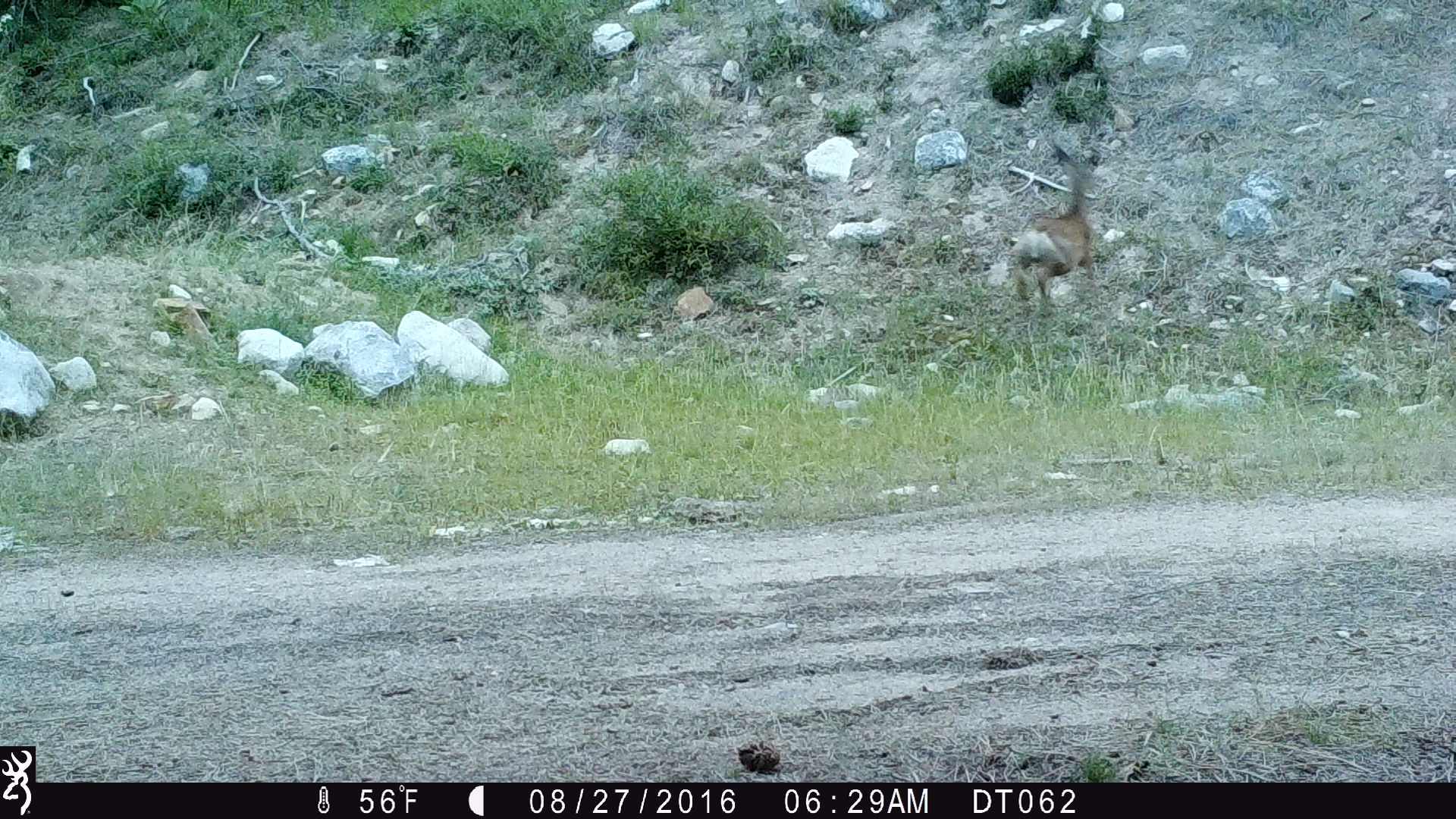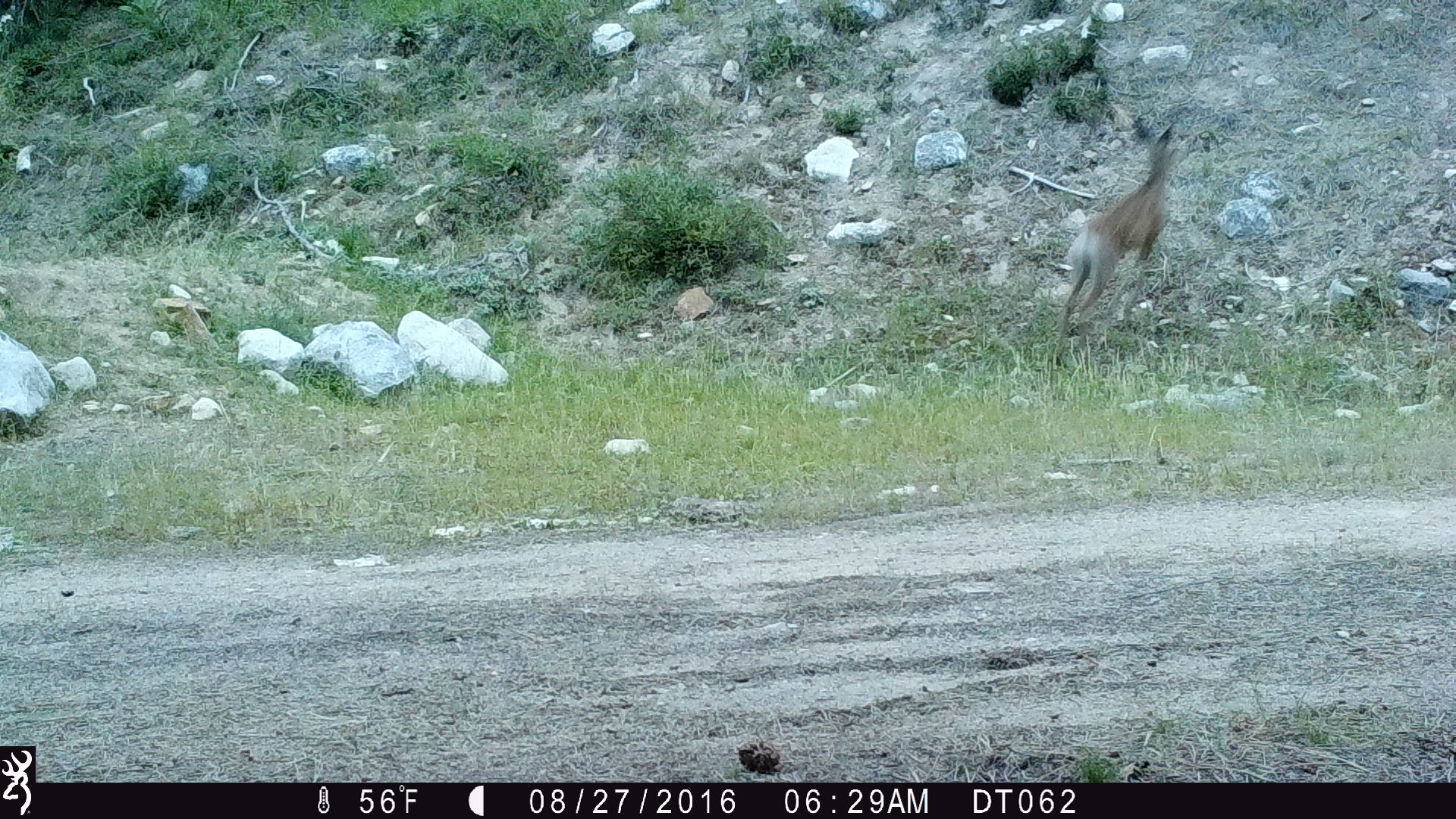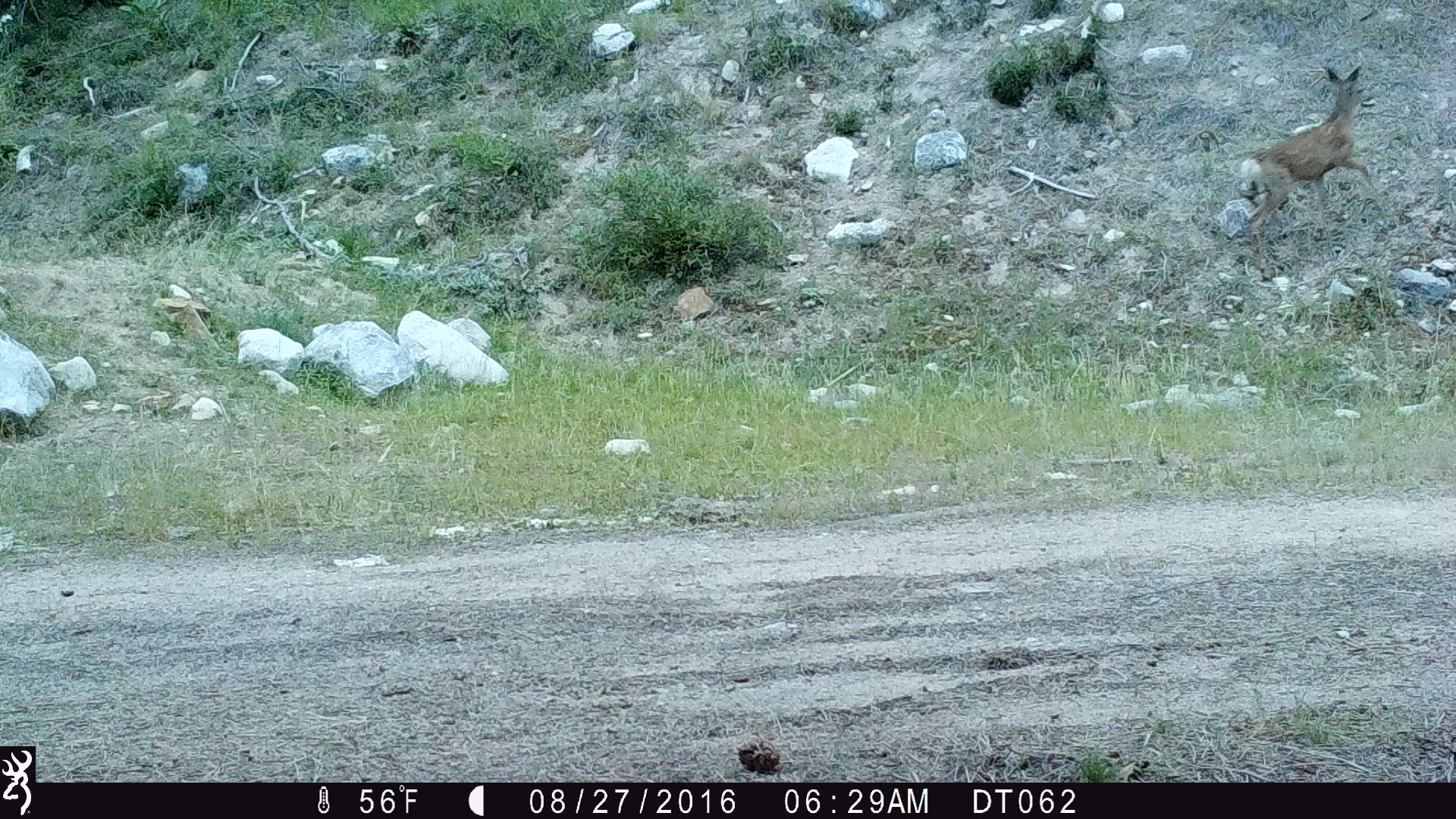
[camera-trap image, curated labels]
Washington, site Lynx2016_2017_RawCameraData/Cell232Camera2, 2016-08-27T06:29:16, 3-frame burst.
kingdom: Animalia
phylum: Chordata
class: Mammalia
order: Artiodactyla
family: Cervidae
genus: Odocoileus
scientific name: Odocoileus hemionus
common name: mule deer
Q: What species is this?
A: Odocoileus hemionus (mule deer).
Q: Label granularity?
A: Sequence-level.